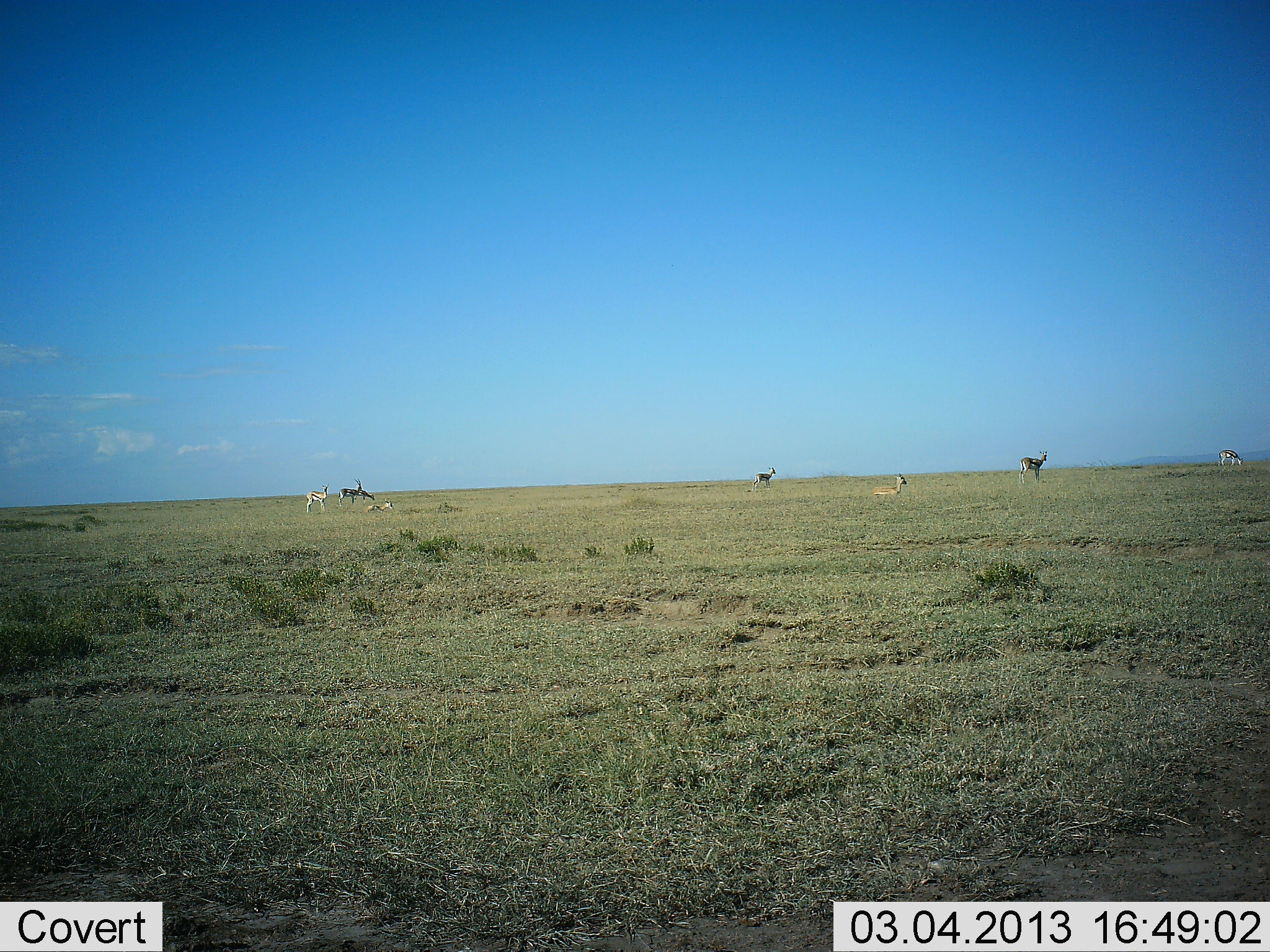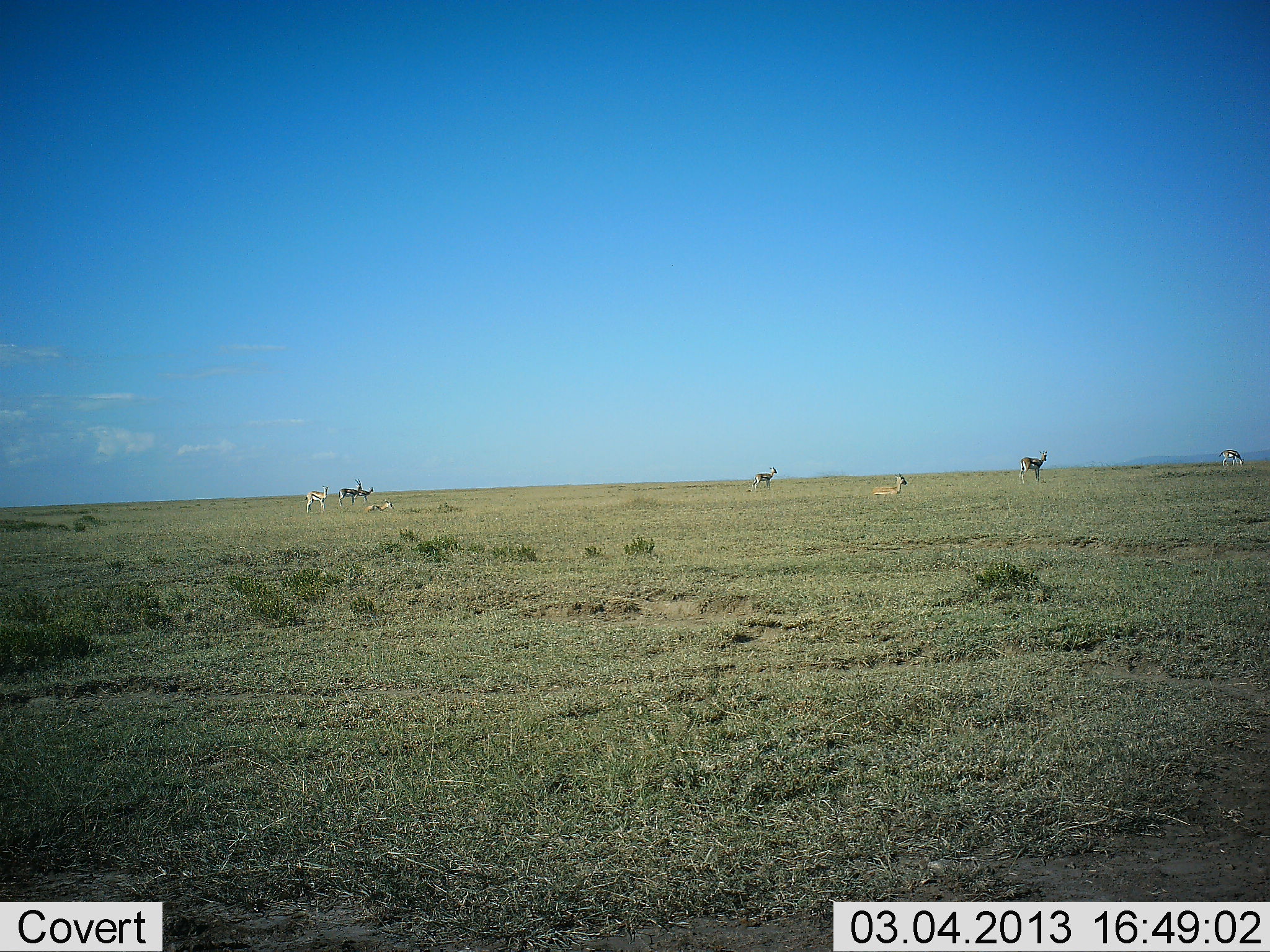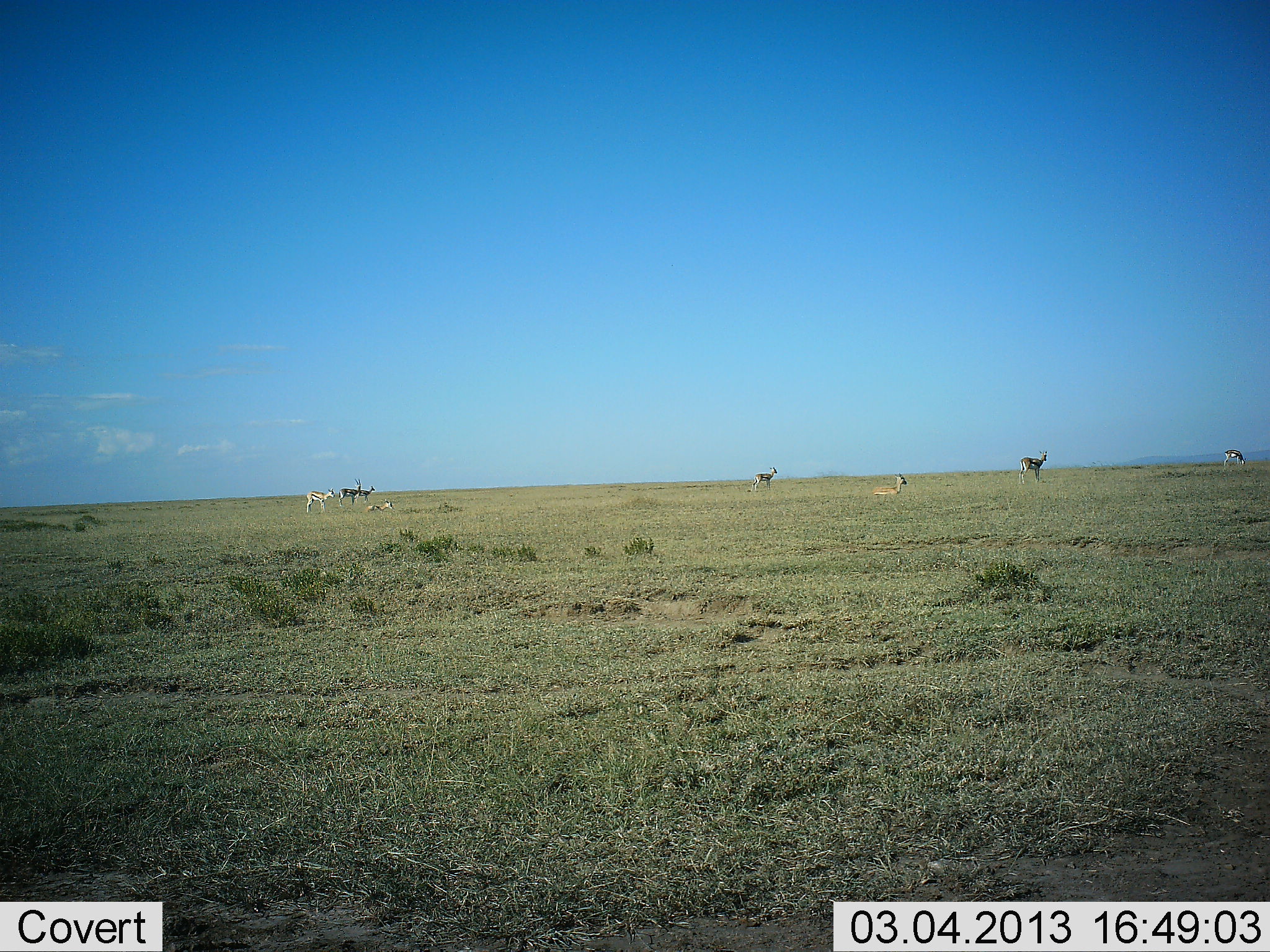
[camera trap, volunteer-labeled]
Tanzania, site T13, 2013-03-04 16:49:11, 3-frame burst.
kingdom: Animalia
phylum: Chordata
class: Mammalia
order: Artiodactyla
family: Bovidae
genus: Eudorcas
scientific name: Eudorcas thomsonii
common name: thomson's gazelle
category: gazellethomsons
Gazellethomsons (thomson's gazelle) (Eudorcas thomsonii), count 8. Behavior (volunteer vote fractions): standing 75%, resting 62%, moving 19%, interacting 0%. Young present (vote fraction): 0%. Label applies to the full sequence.